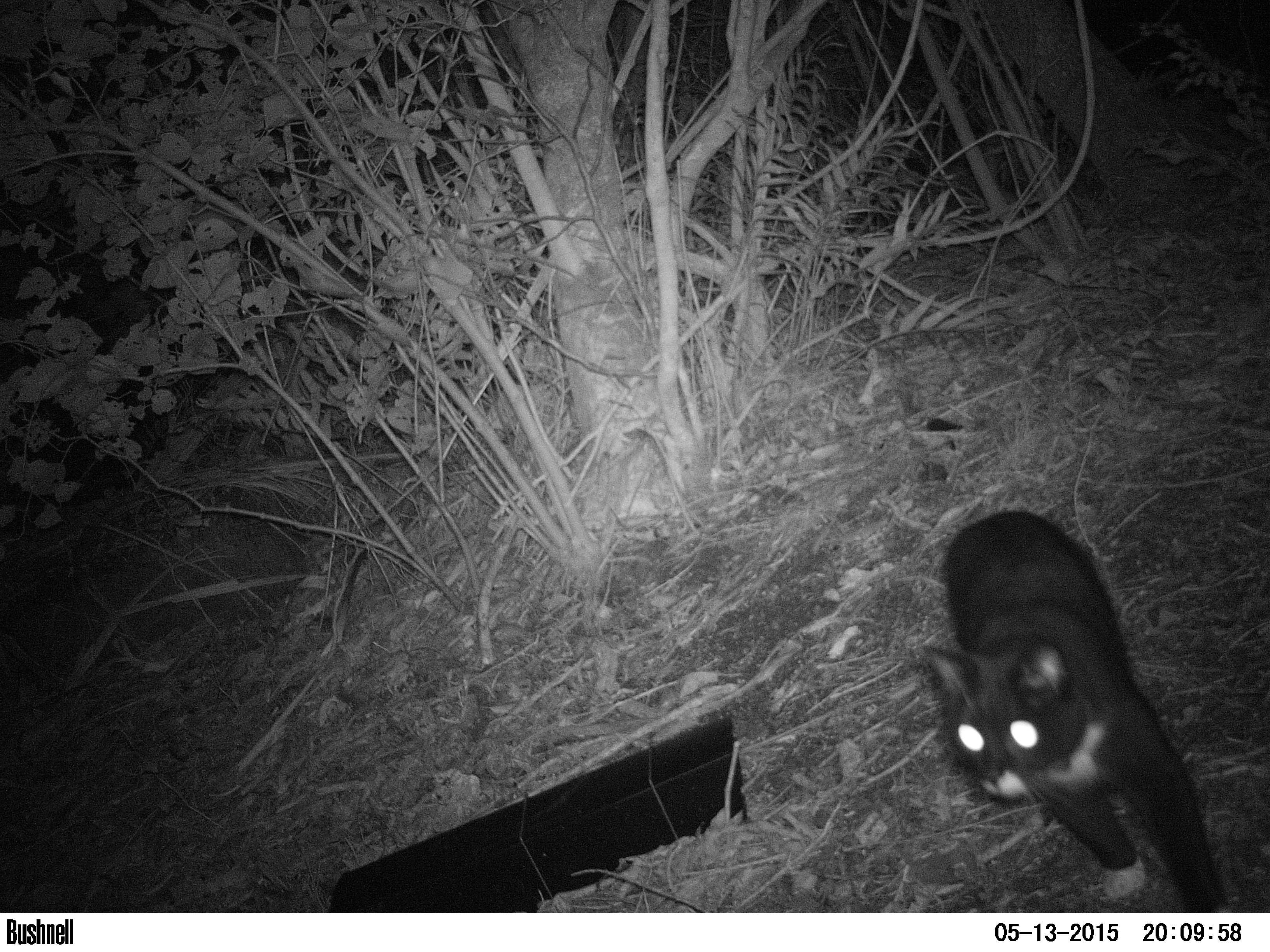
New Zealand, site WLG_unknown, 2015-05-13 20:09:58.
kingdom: Animalia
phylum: Chordata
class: Mammalia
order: Carnivora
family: Felidae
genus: Felis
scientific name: Felis catus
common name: domestic cat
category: cat